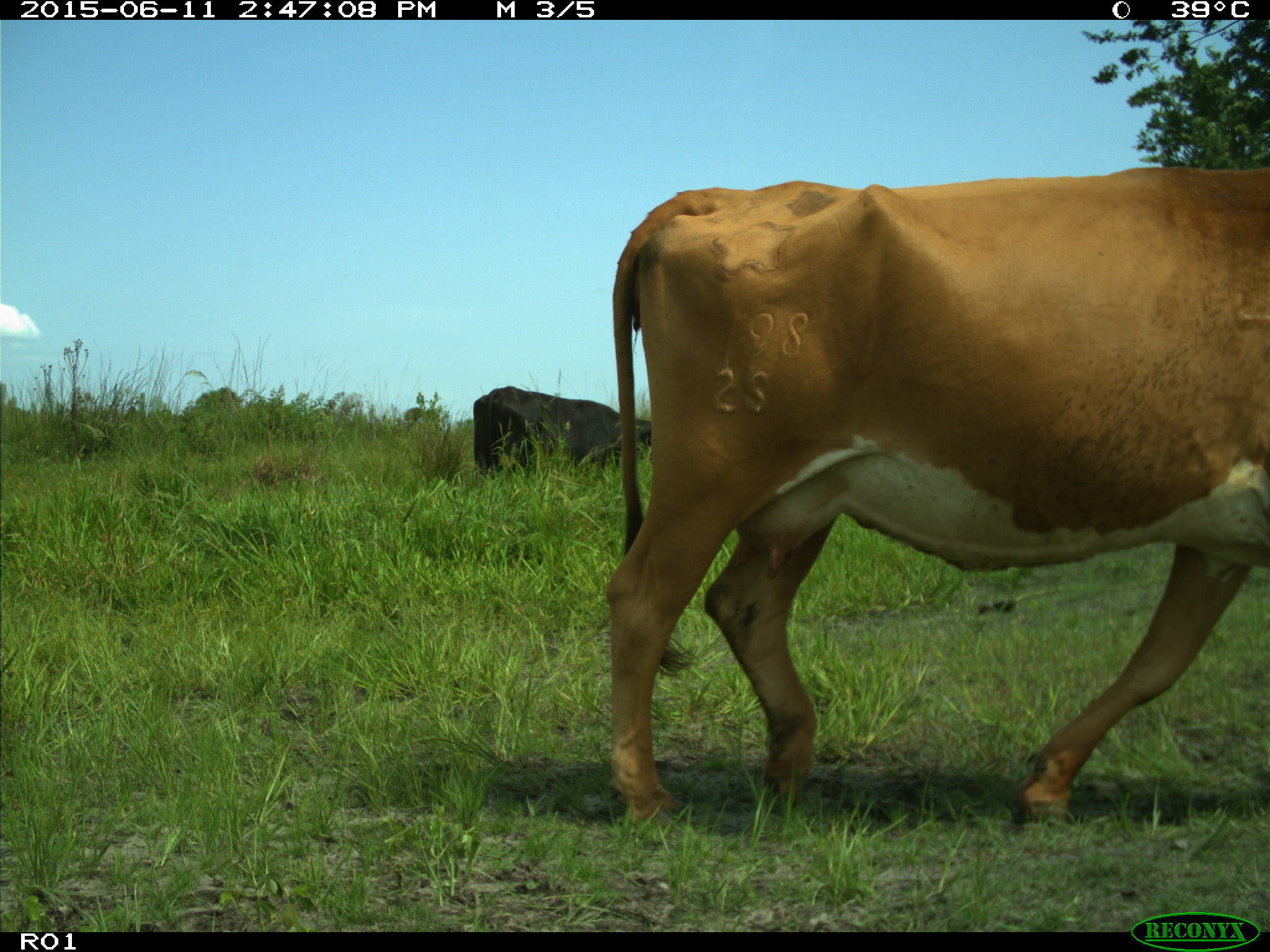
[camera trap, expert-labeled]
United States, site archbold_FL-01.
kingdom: Animalia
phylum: Chordata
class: Mammalia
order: Artiodactyla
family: Bovidae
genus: Bos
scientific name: Bos taurus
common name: domestic cow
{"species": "Bos taurus (domestic cow)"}